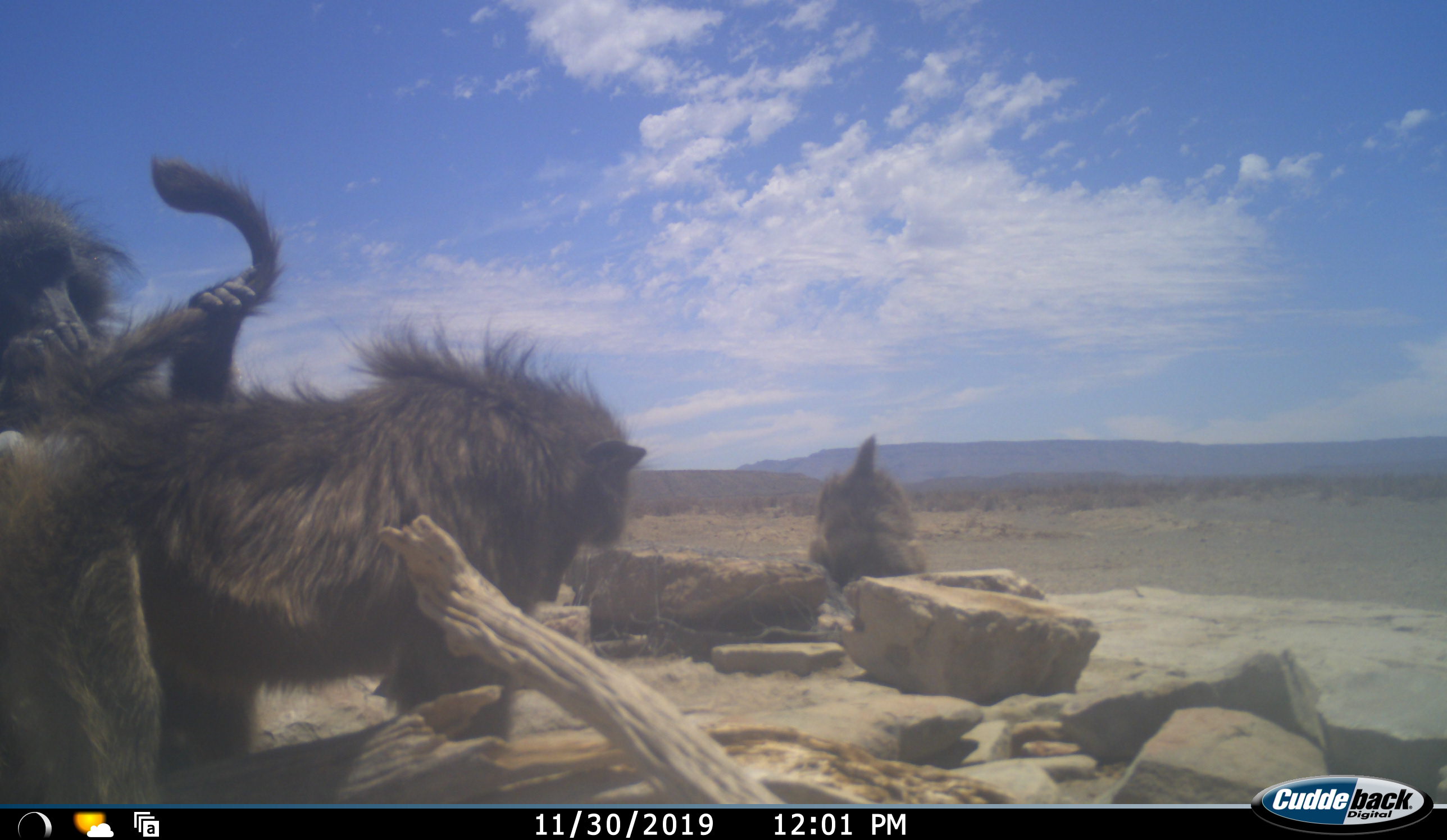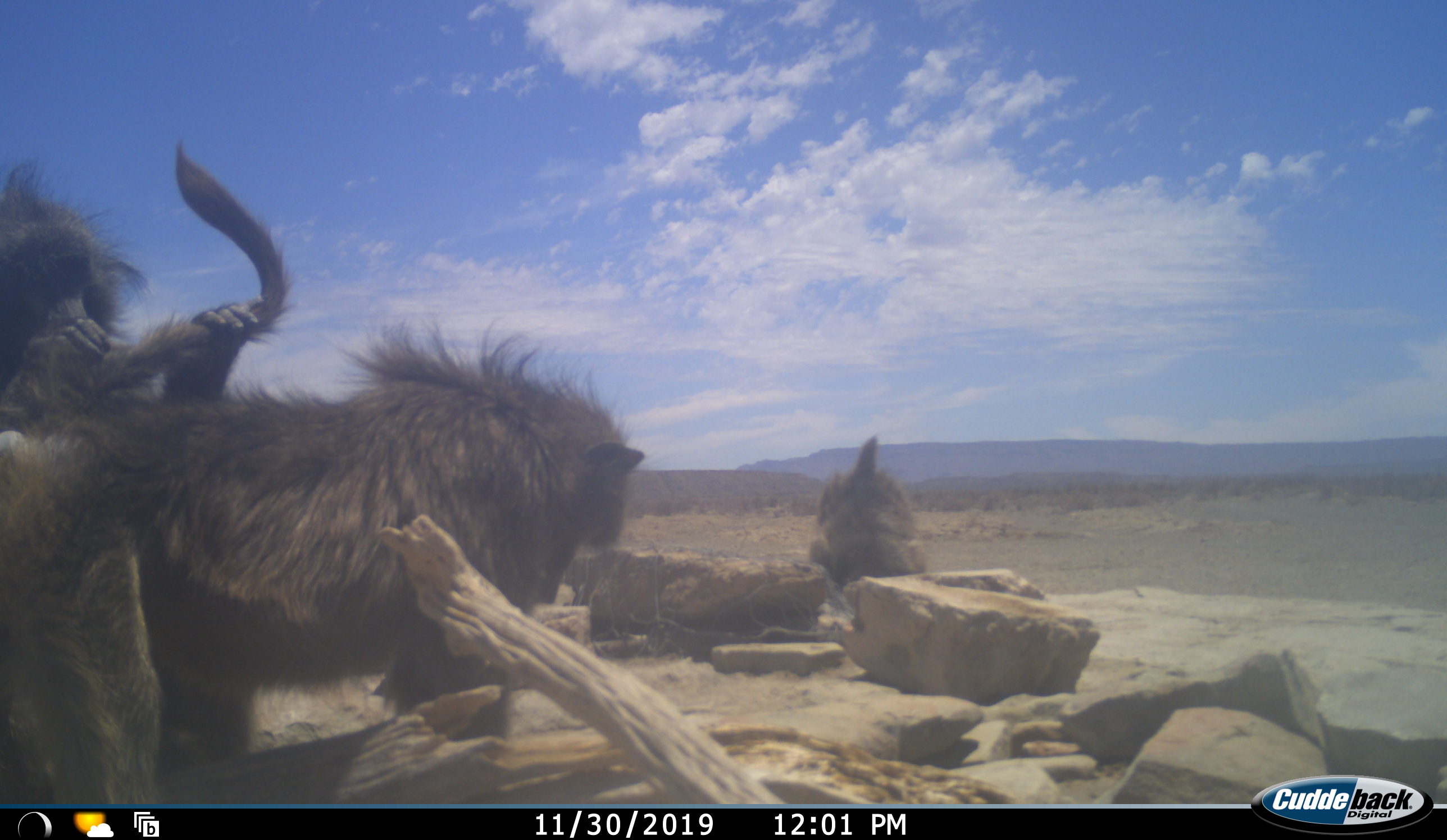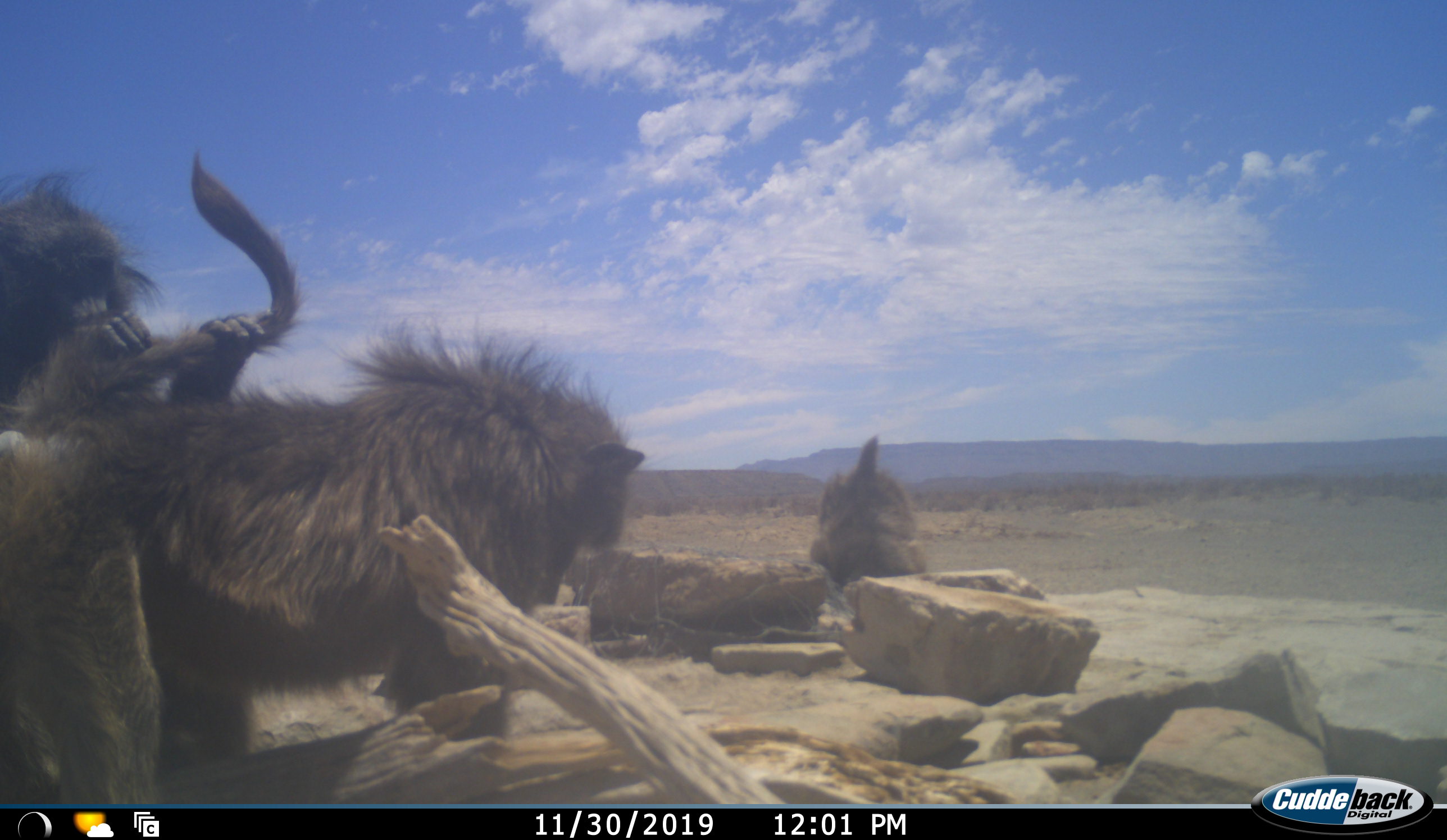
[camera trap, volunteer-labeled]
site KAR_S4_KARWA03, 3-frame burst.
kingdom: Animalia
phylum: Chordata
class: Mammalia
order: Primates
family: Cercopithecidae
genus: Papio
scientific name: Papio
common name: baboon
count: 3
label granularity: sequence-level